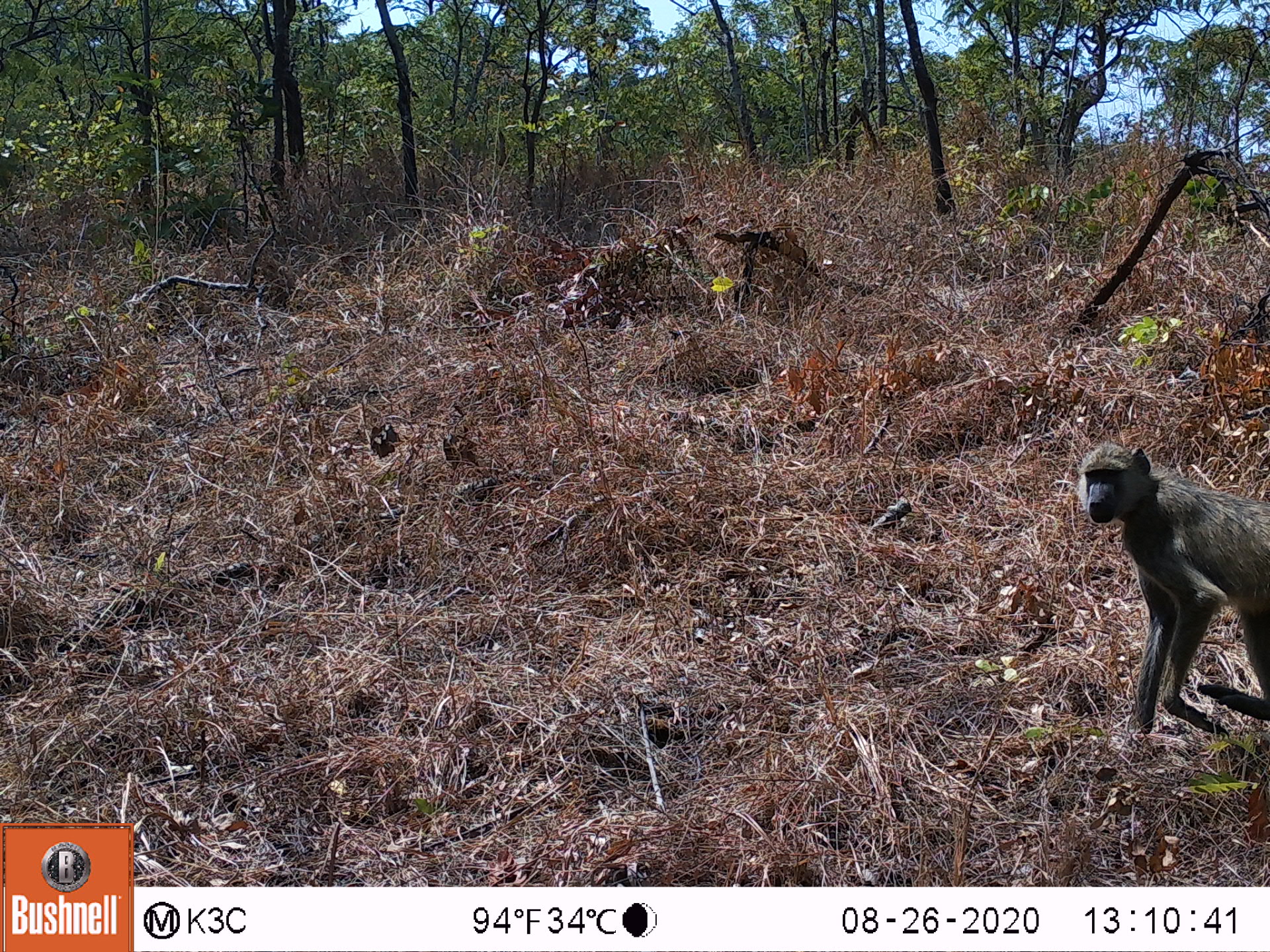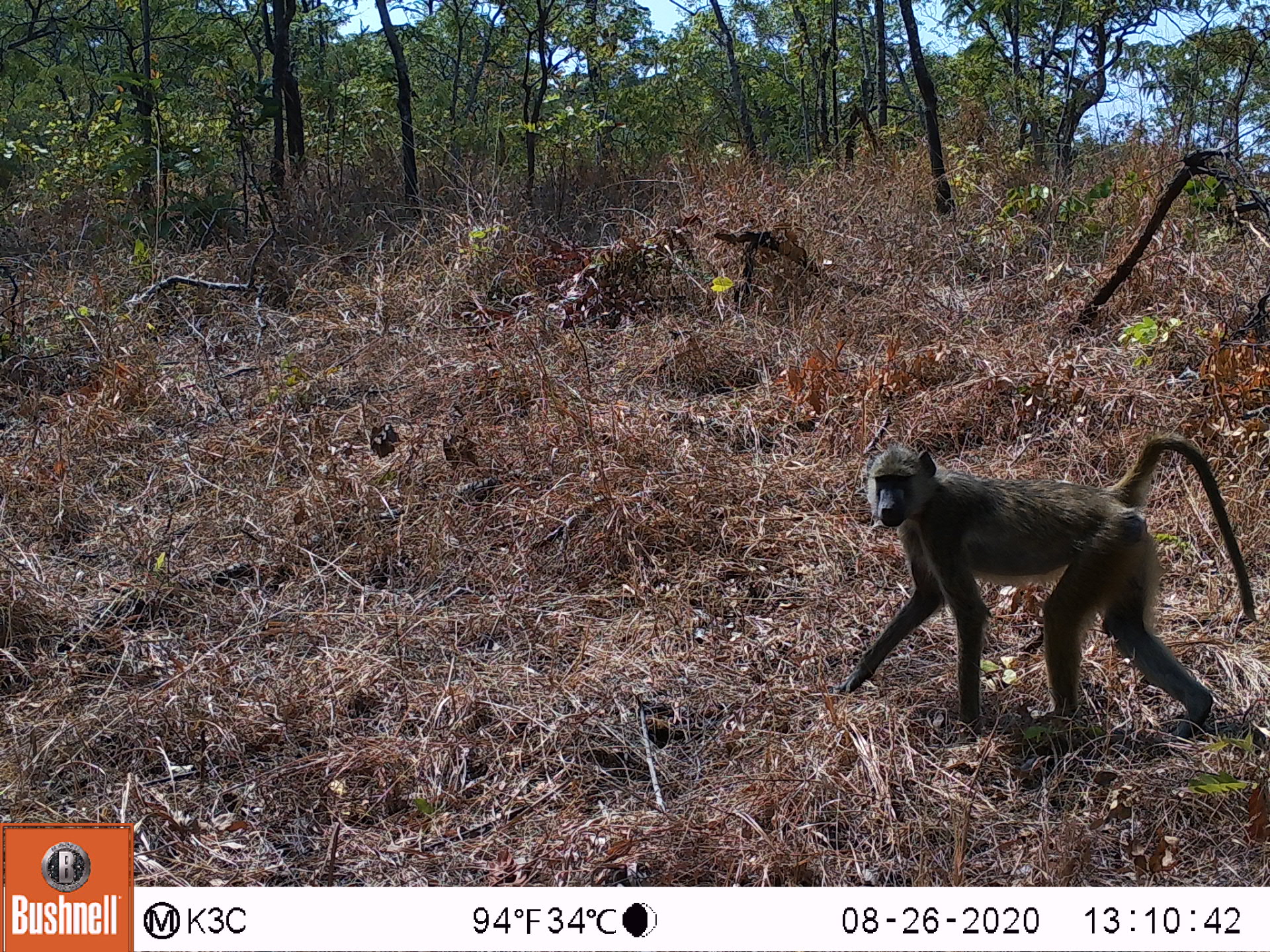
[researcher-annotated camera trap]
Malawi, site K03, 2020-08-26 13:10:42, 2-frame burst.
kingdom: Animalia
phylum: Chordata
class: Mammalia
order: Primates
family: Cercopithecidae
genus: Papio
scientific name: Papio cynocephalus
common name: yellow baboon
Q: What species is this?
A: Yellow baboon (Papio cynocephalus).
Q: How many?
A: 1.